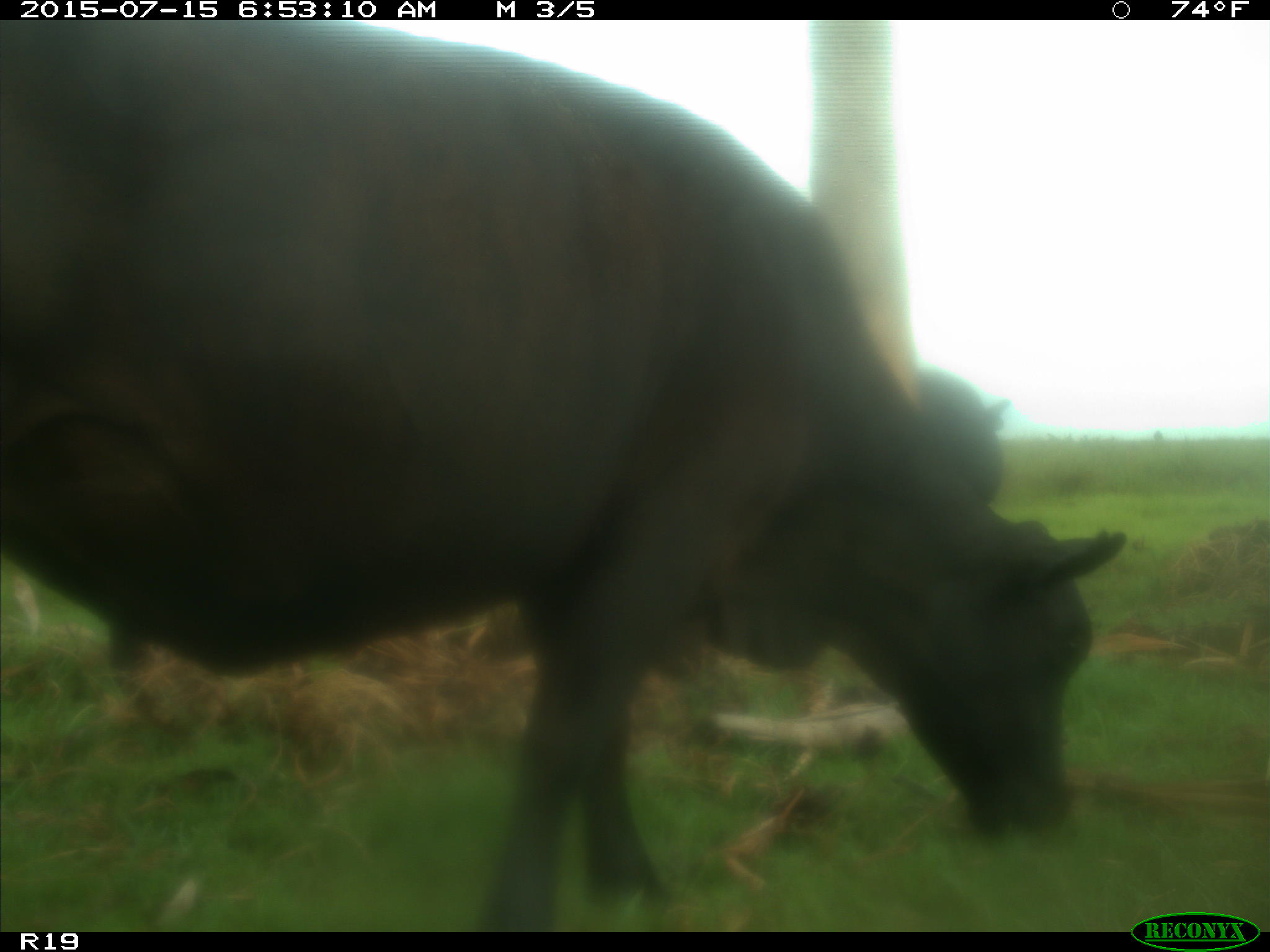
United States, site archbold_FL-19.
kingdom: Animalia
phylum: Chordata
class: Mammalia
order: Artiodactyla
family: Bovidae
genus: Bos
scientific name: Bos taurus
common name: domestic cow